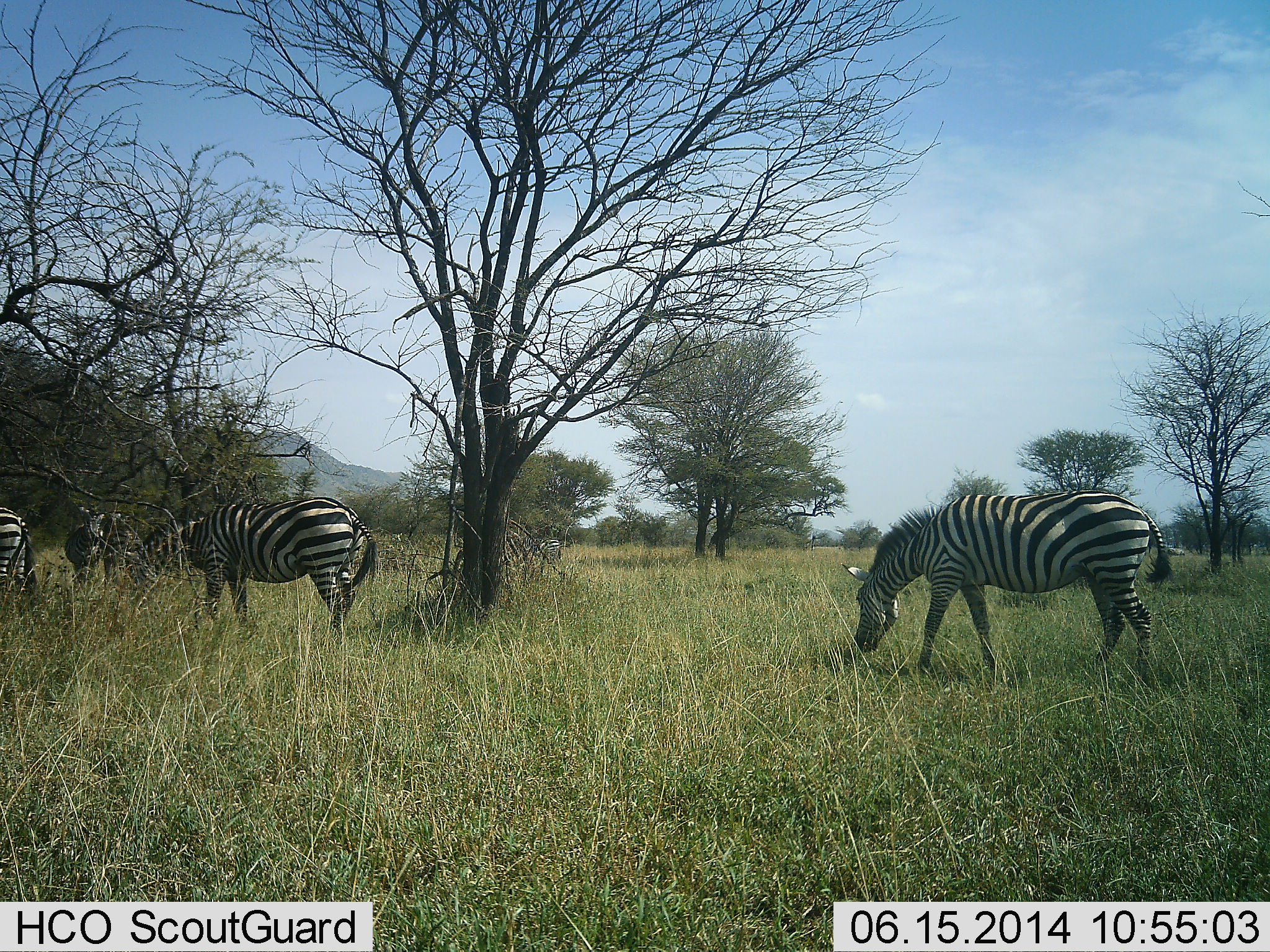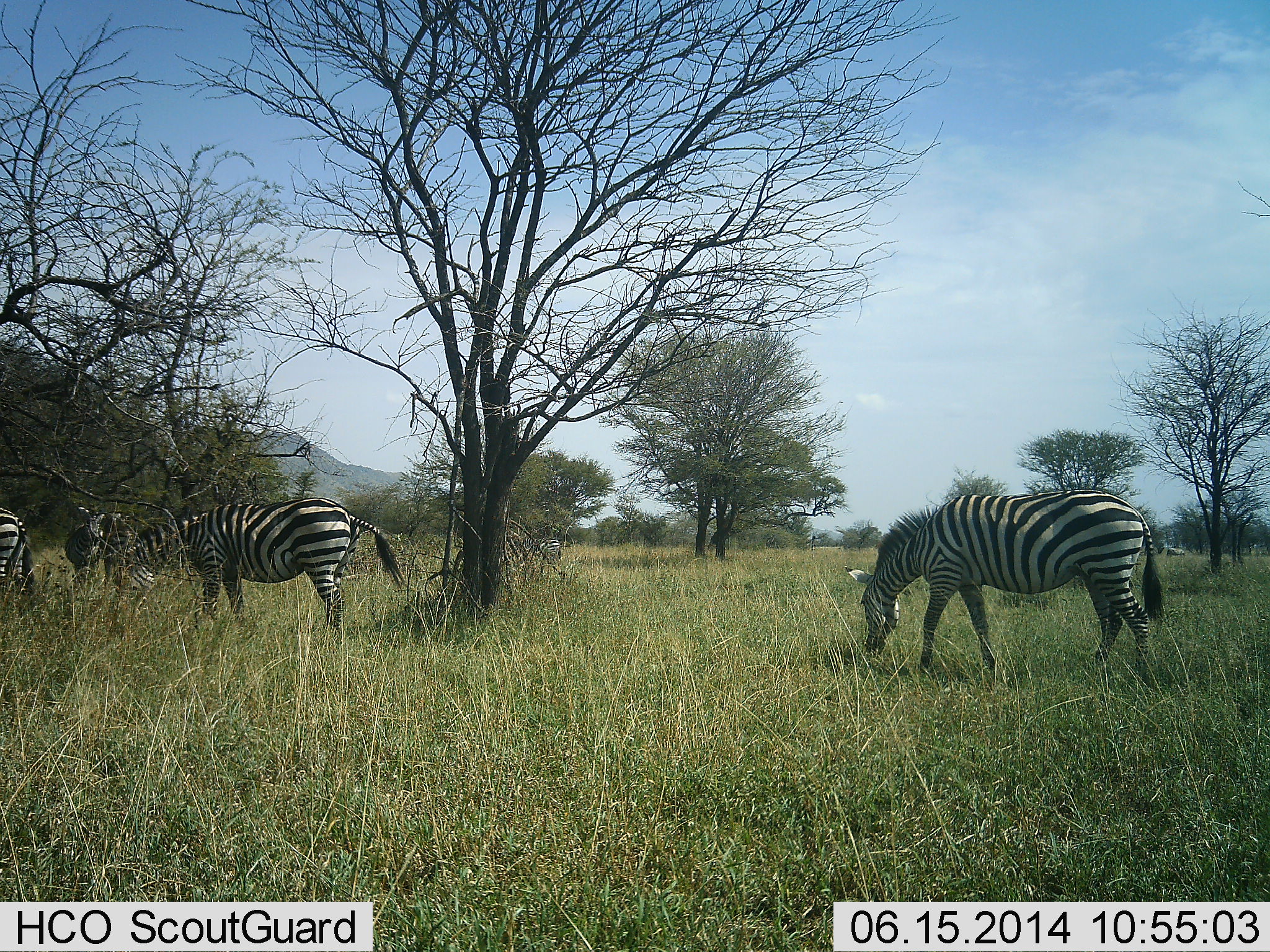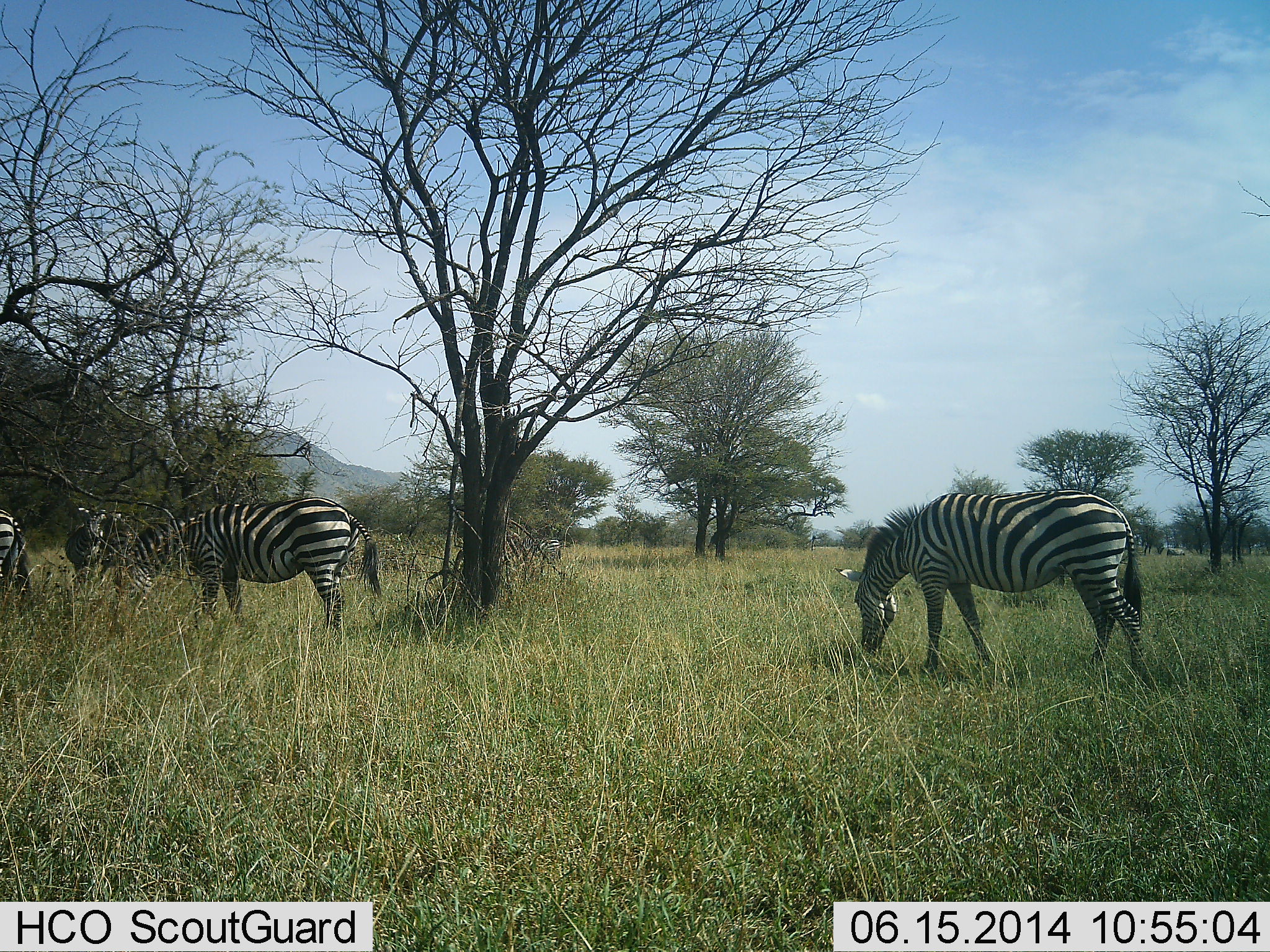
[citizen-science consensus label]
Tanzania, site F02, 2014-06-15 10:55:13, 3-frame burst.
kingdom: Animalia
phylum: Chordata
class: Mammalia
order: Perissodactyla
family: Equidae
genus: Equus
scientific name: Equus quagga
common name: plains zebra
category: zebra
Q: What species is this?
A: Zebra (plains zebra) (Equus quagga).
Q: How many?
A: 4.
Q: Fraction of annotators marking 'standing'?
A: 10%.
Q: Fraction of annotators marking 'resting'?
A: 0%.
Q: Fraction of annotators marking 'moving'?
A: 0%.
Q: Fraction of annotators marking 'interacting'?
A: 0%.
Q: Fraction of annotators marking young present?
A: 0%.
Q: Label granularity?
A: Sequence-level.